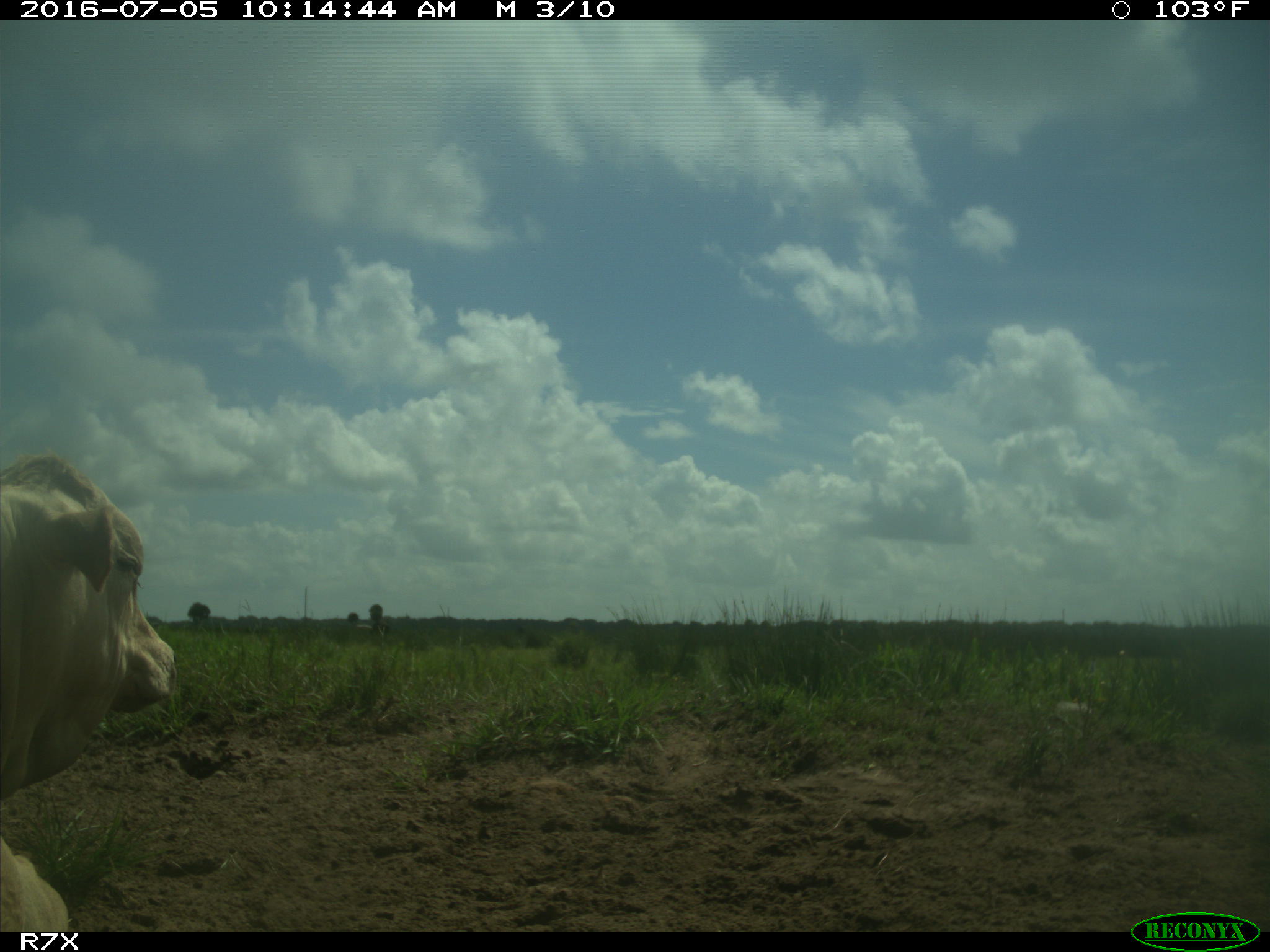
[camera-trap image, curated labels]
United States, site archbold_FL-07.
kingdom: Animalia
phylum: Chordata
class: Mammalia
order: Artiodactyla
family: Bovidae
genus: Bos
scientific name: Bos taurus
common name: domestic cow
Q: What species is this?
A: Bos taurus (domestic cow).